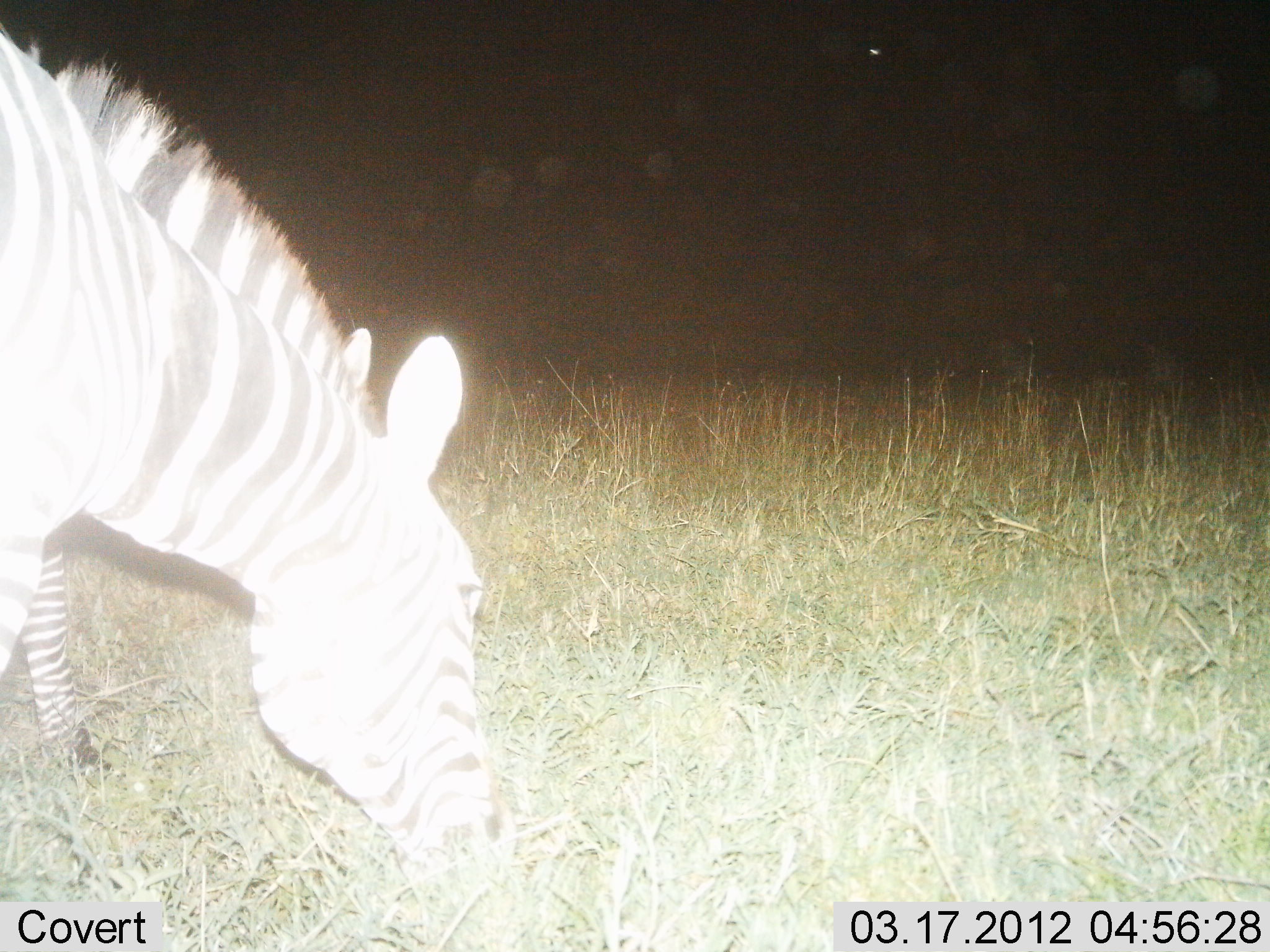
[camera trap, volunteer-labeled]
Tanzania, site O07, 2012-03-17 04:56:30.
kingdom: Animalia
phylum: Chordata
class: Mammalia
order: Perissodactyla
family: Equidae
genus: Equus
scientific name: Equus quagga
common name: plains zebra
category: zebra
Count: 1.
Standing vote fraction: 25%.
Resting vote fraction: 0%.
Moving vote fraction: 0%.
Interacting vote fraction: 0%.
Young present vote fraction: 0%.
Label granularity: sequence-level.